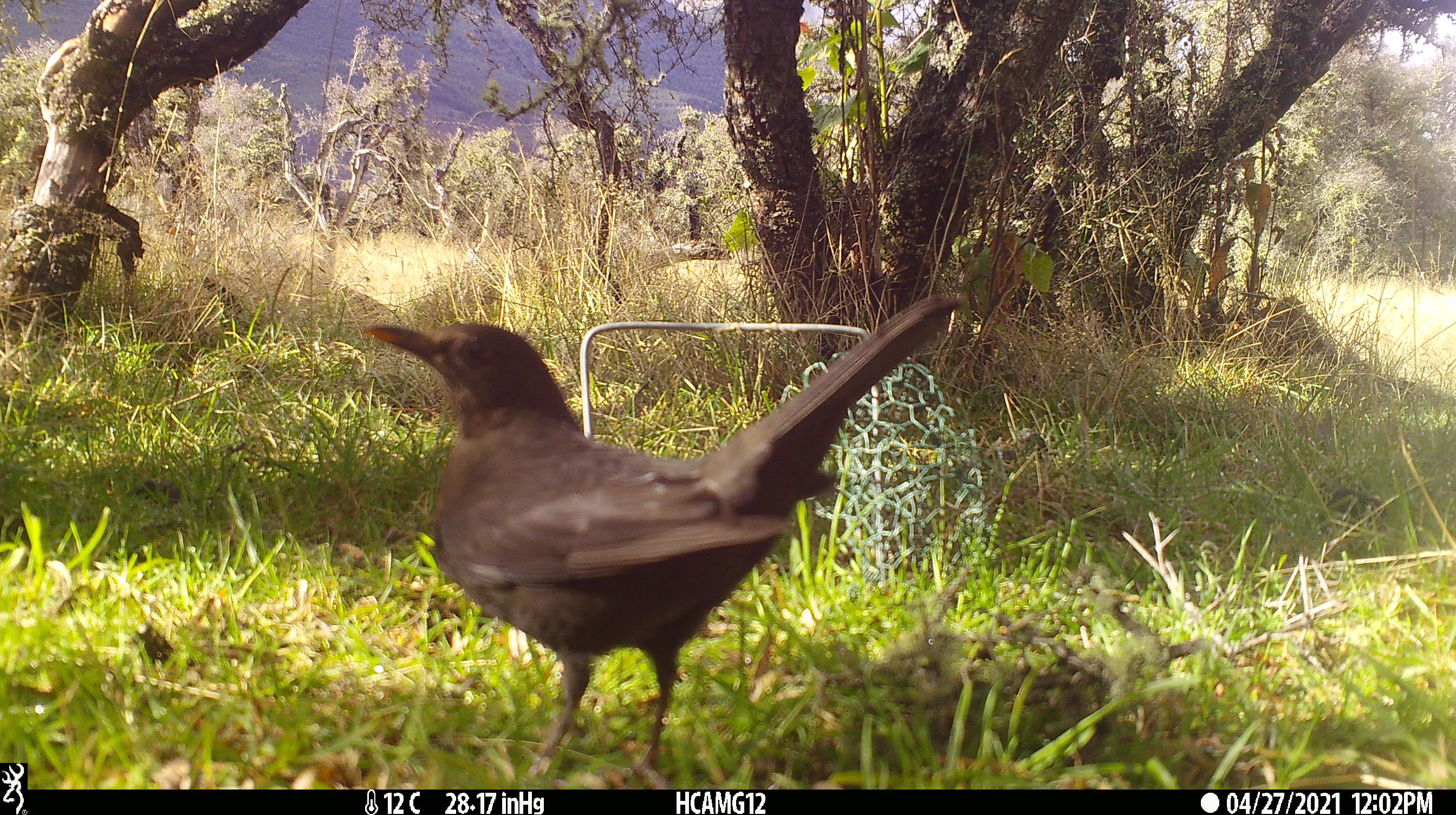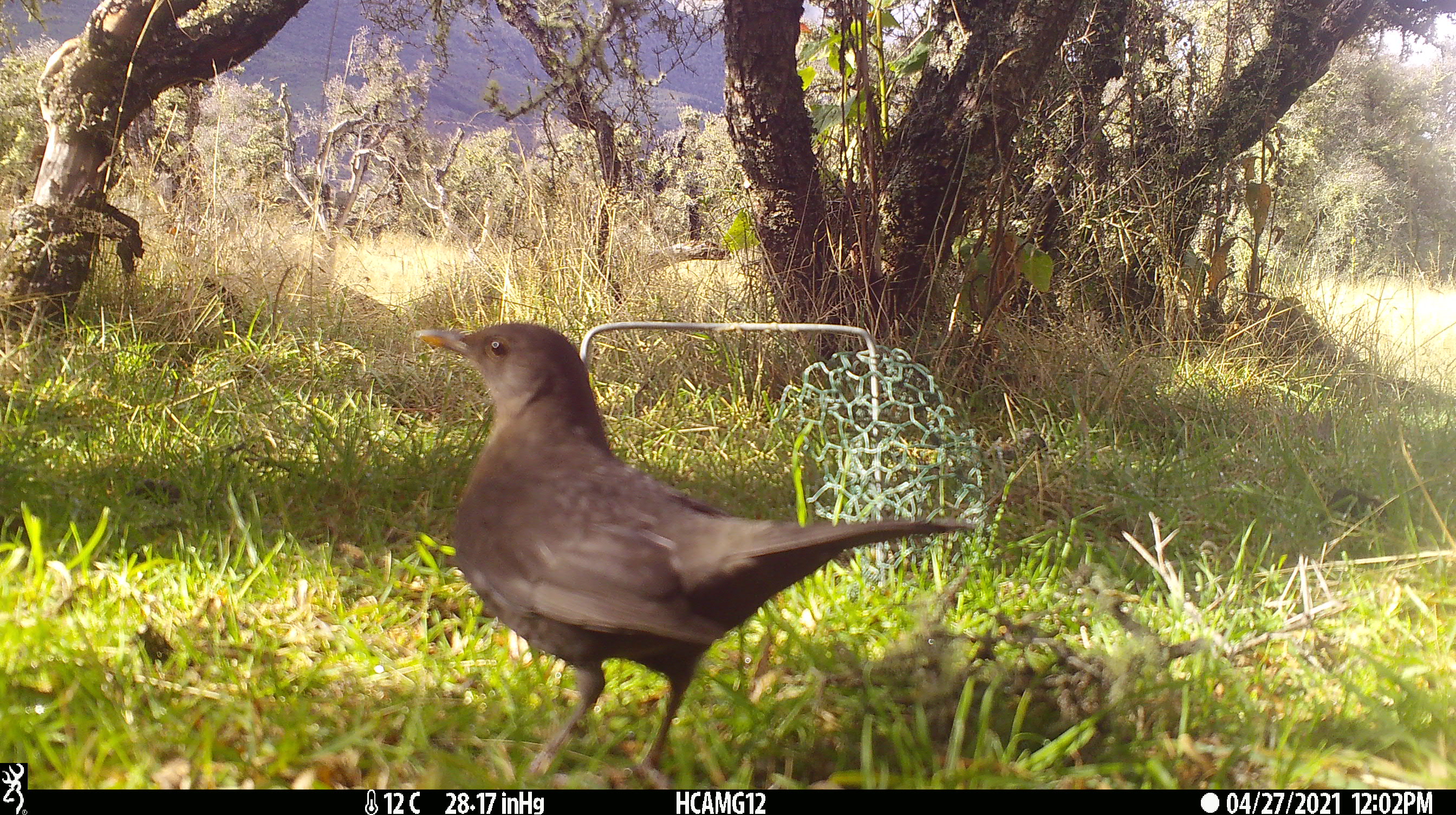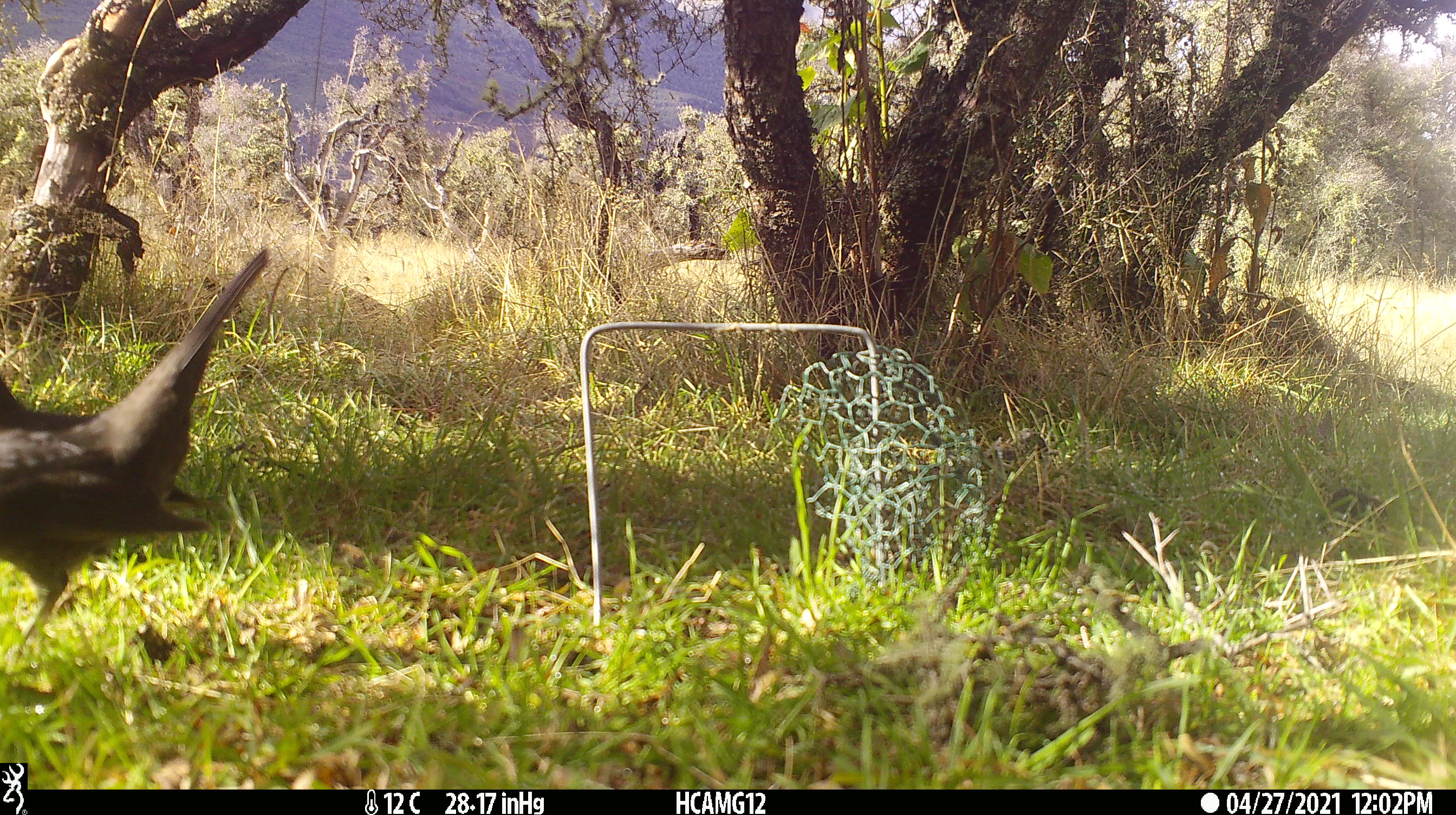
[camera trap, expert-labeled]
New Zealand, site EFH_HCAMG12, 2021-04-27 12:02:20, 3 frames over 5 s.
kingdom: Animalia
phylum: Chordata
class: Aves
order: Passeriformes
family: Turdidae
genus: Turdus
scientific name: Turdus merula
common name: eurasian blackbird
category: blackbird